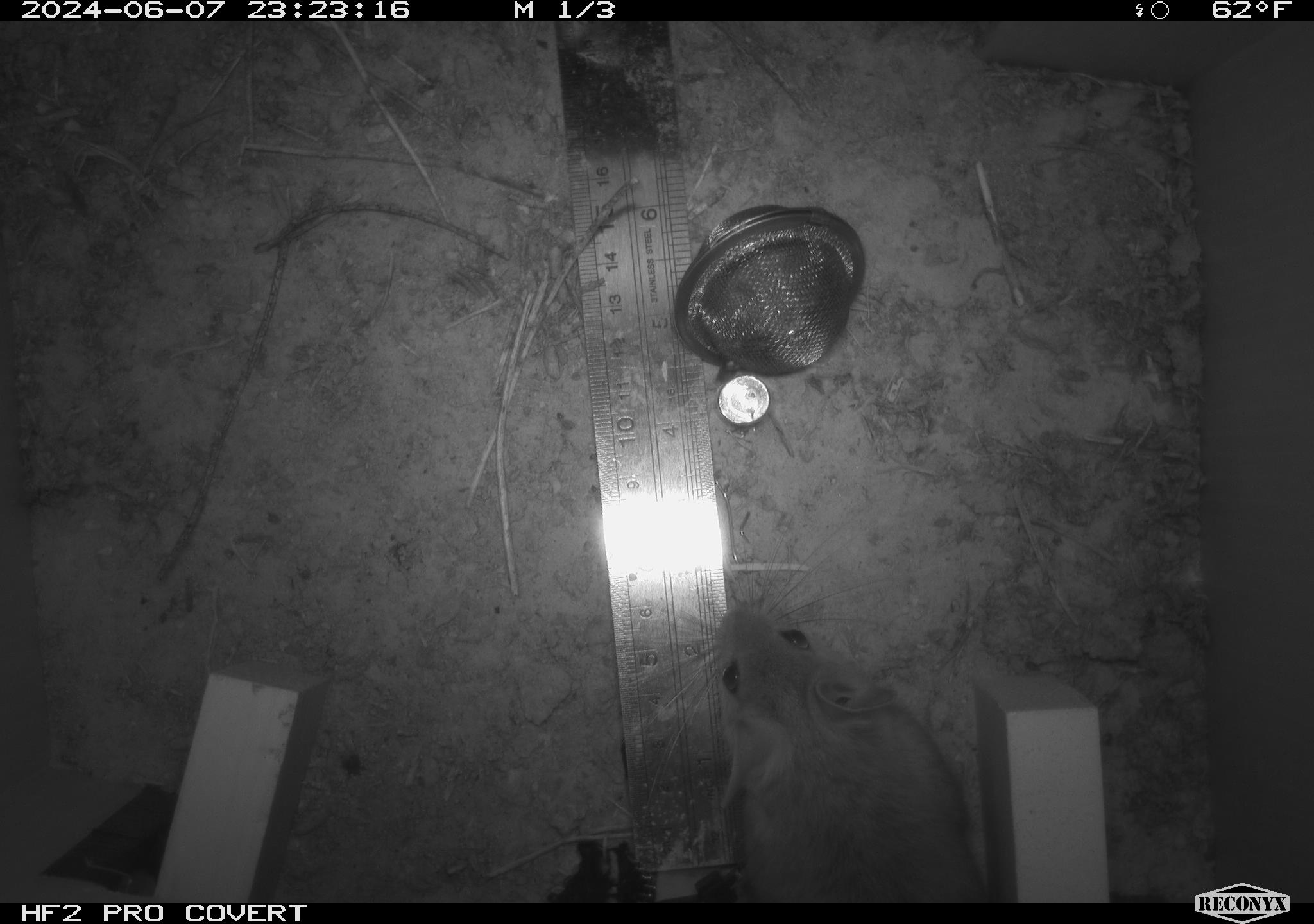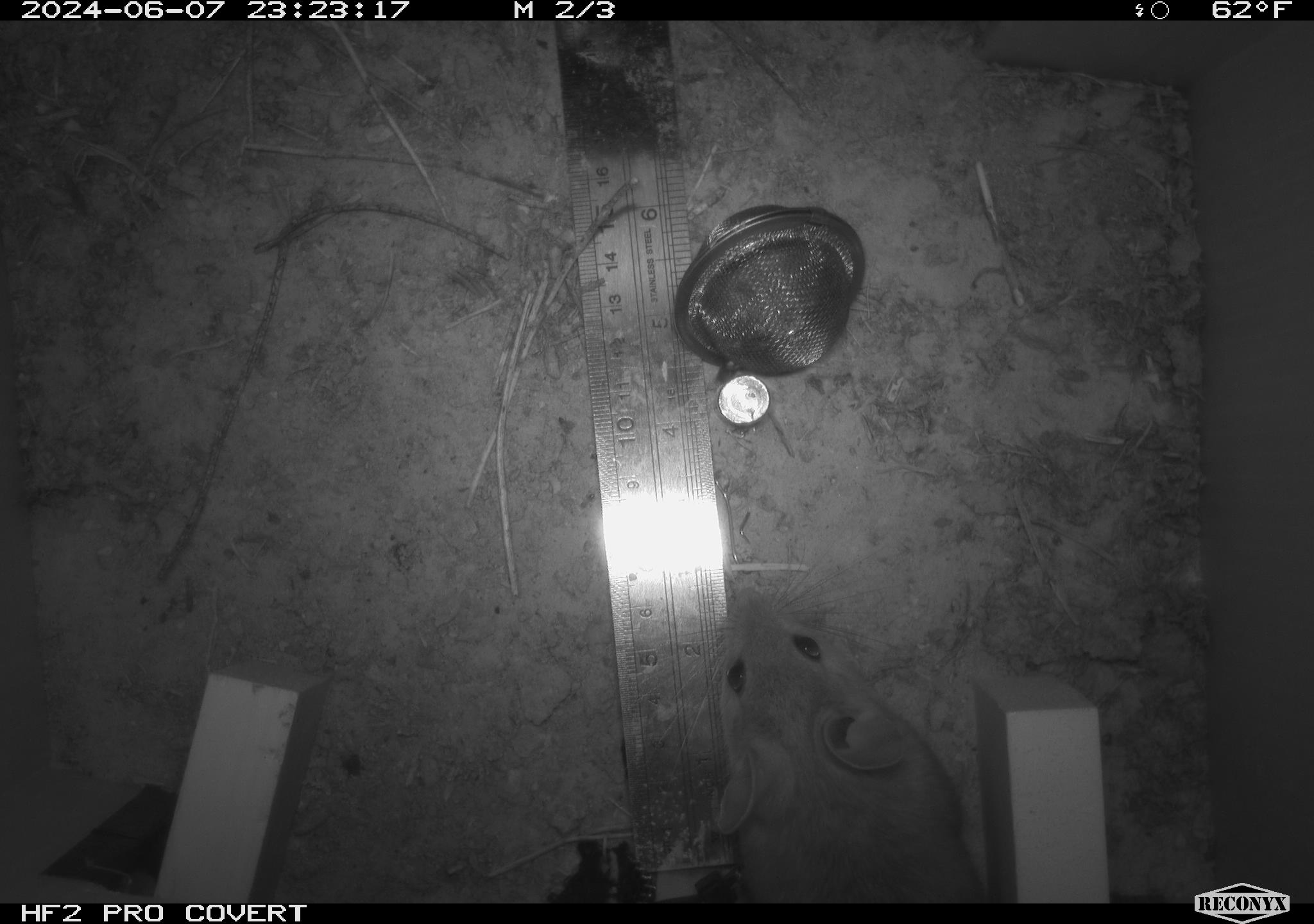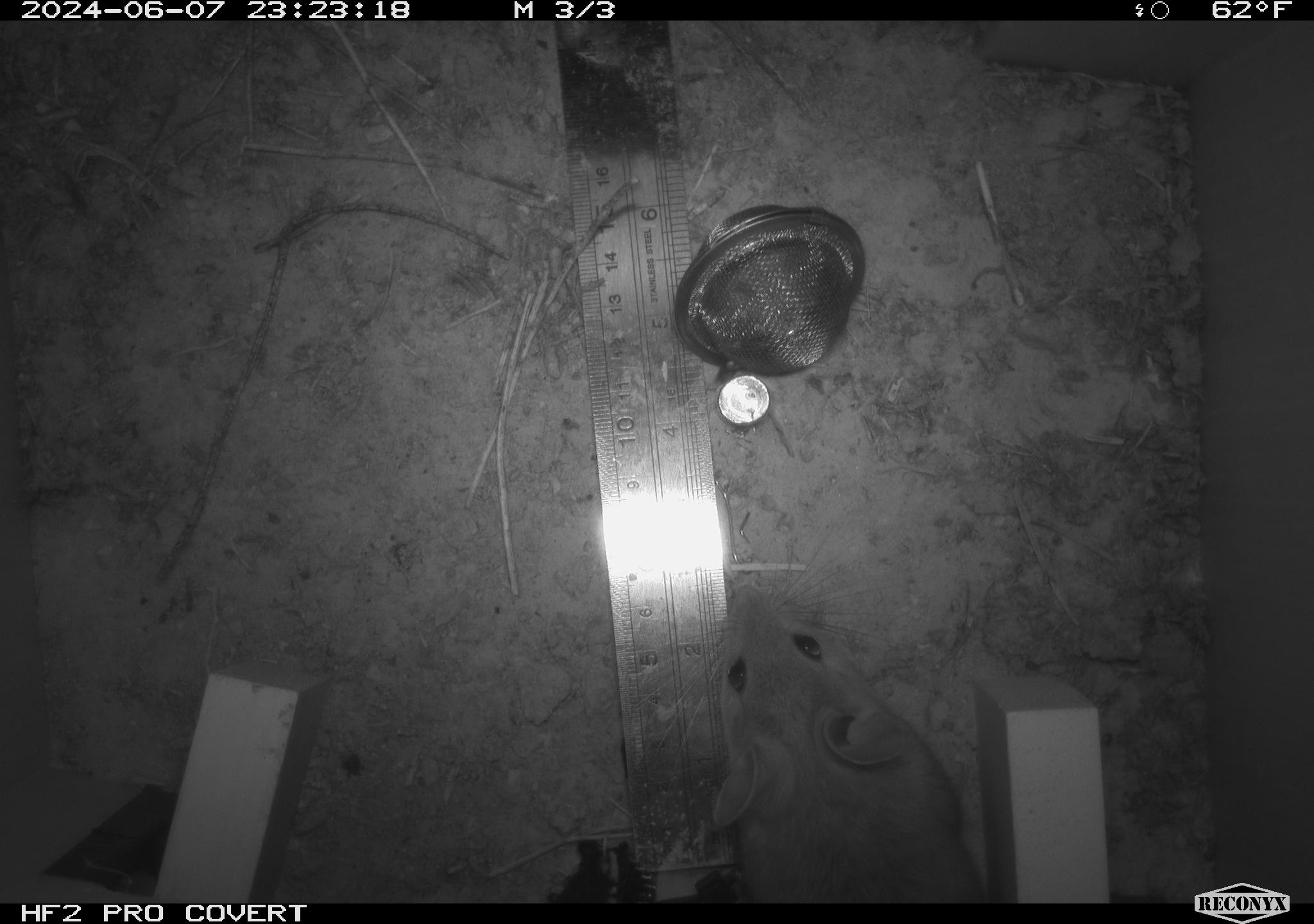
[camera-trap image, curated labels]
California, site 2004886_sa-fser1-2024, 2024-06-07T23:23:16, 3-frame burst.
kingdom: Animalia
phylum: Chordata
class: Mammalia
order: Rodentia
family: Sciuridae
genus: Neotamias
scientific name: Neotamias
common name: western chipmunks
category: neotamias species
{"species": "neotamias species (western chipmunks) (Neotamias)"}